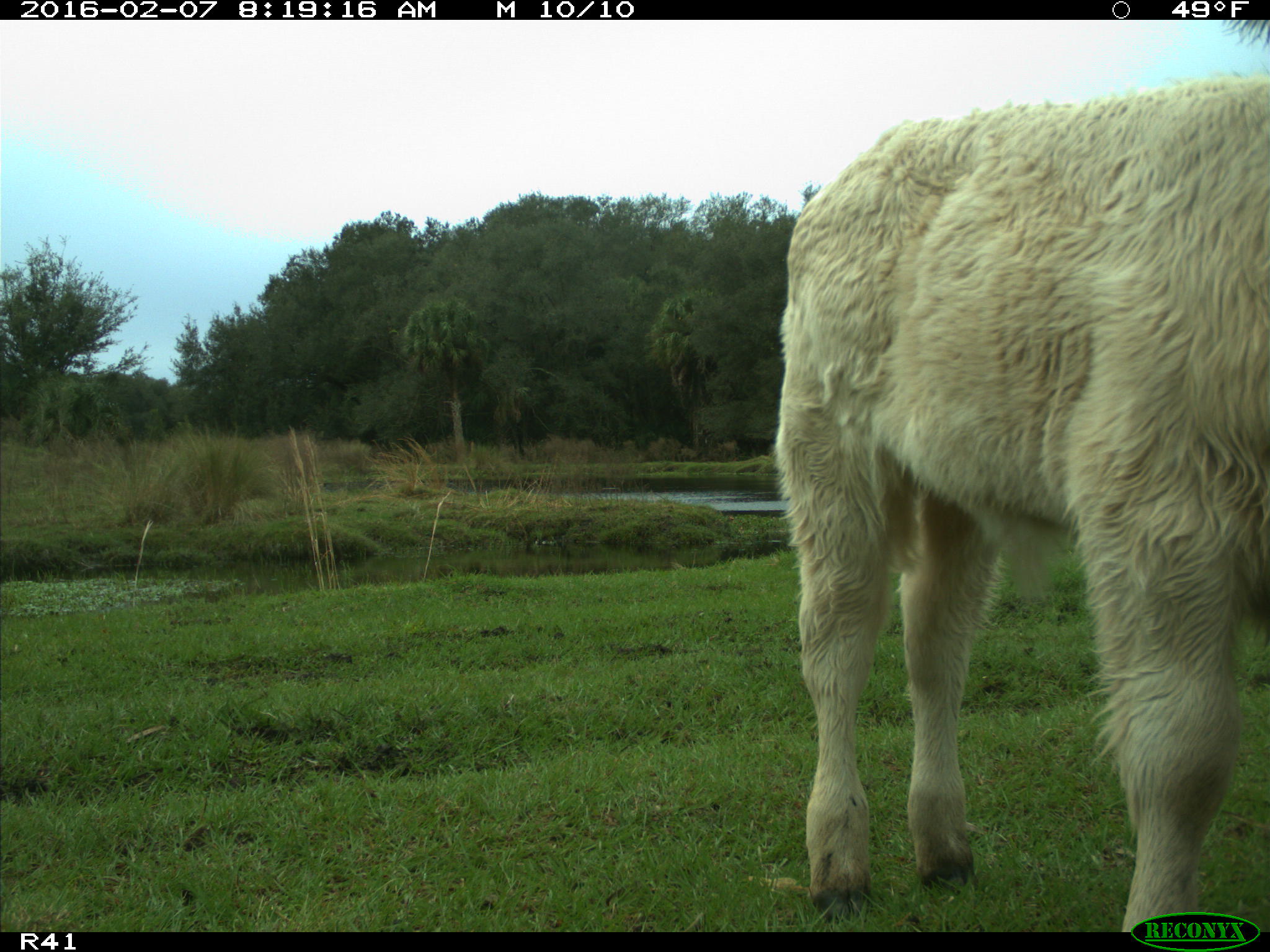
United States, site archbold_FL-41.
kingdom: Animalia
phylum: Chordata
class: Mammalia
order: Artiodactyla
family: Bovidae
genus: Bos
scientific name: Bos taurus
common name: domestic cow